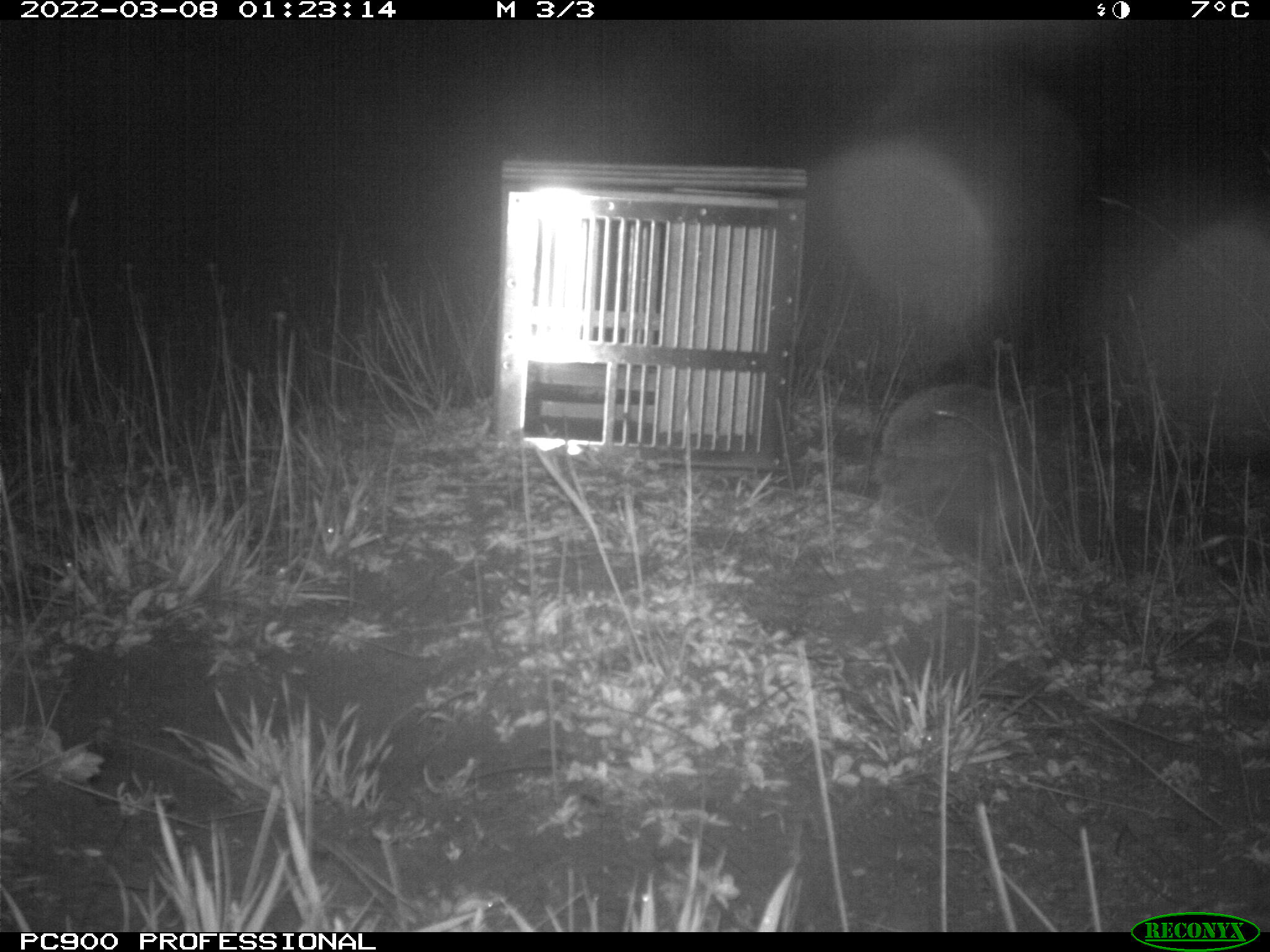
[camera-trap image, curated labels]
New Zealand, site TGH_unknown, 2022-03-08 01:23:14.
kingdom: Animalia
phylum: Chordata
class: Mammalia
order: Eulipotyphla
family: Erinaceidae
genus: Erinaceus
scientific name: Erinaceus europaeus europaeus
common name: european hedgehog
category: hedgehog